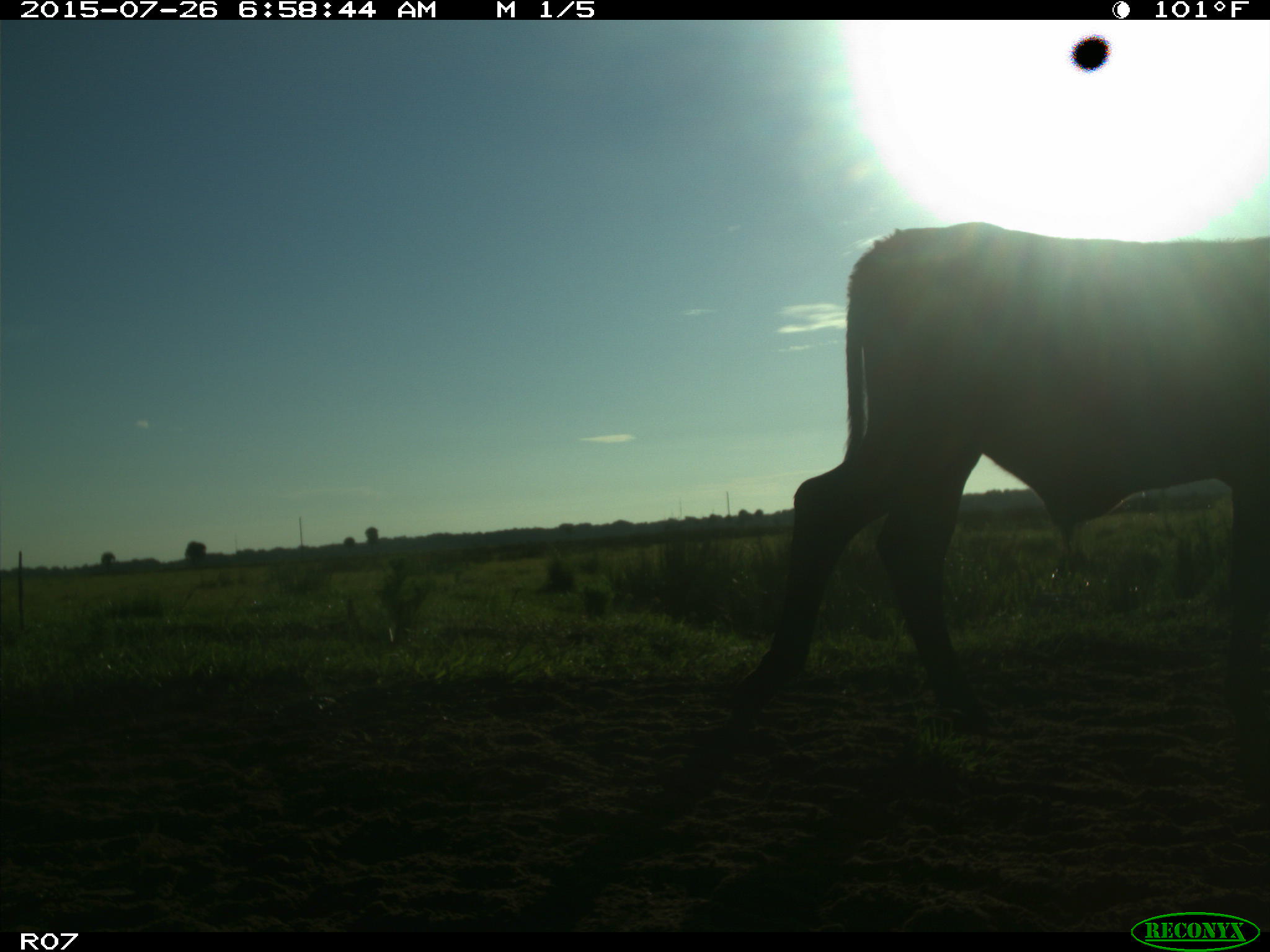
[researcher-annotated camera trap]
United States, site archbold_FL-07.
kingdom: Animalia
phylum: Chordata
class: Mammalia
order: Artiodactyla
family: Bovidae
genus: Bos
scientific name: Bos taurus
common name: domestic cow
Bos taurus (domestic cow).